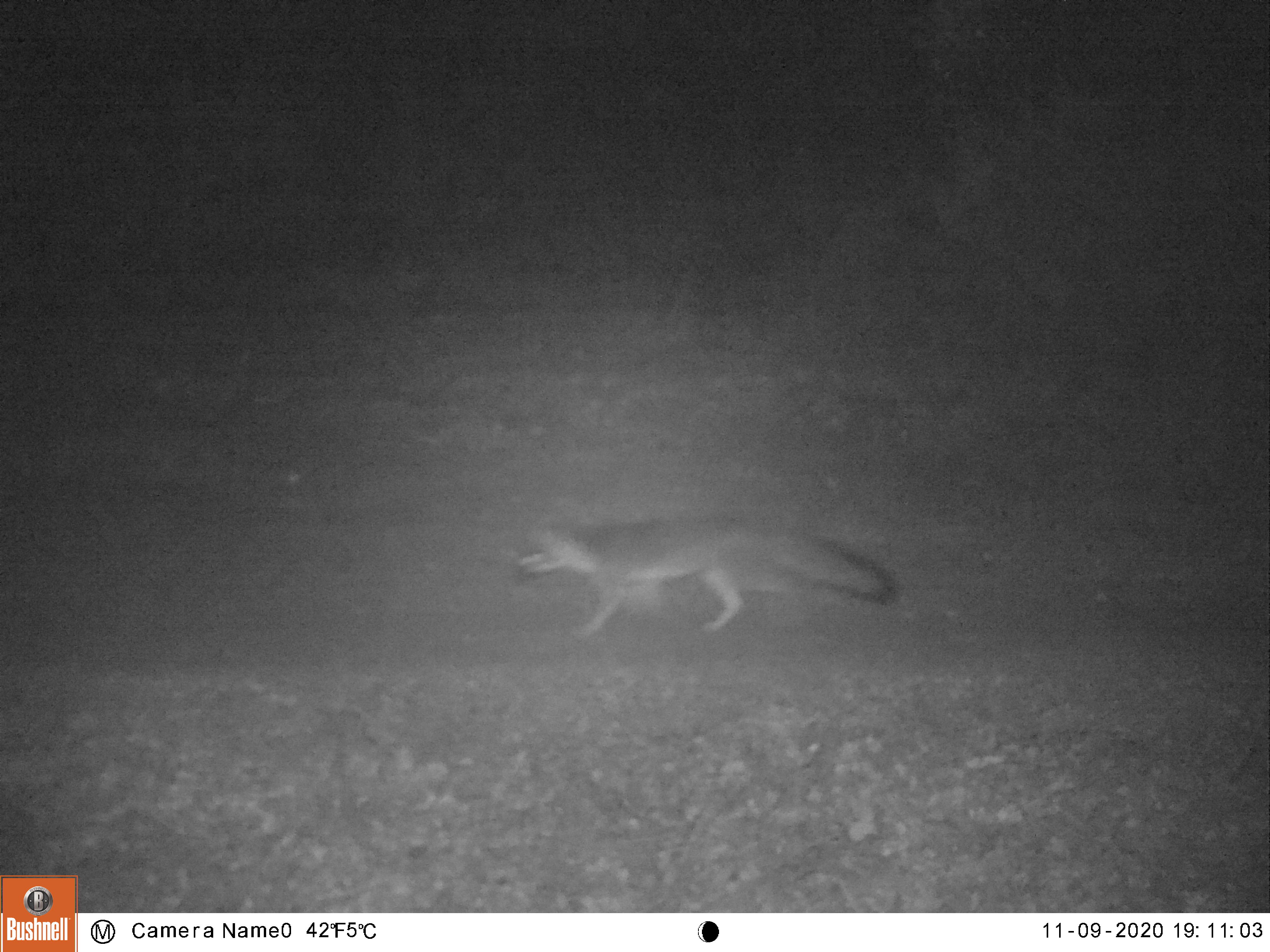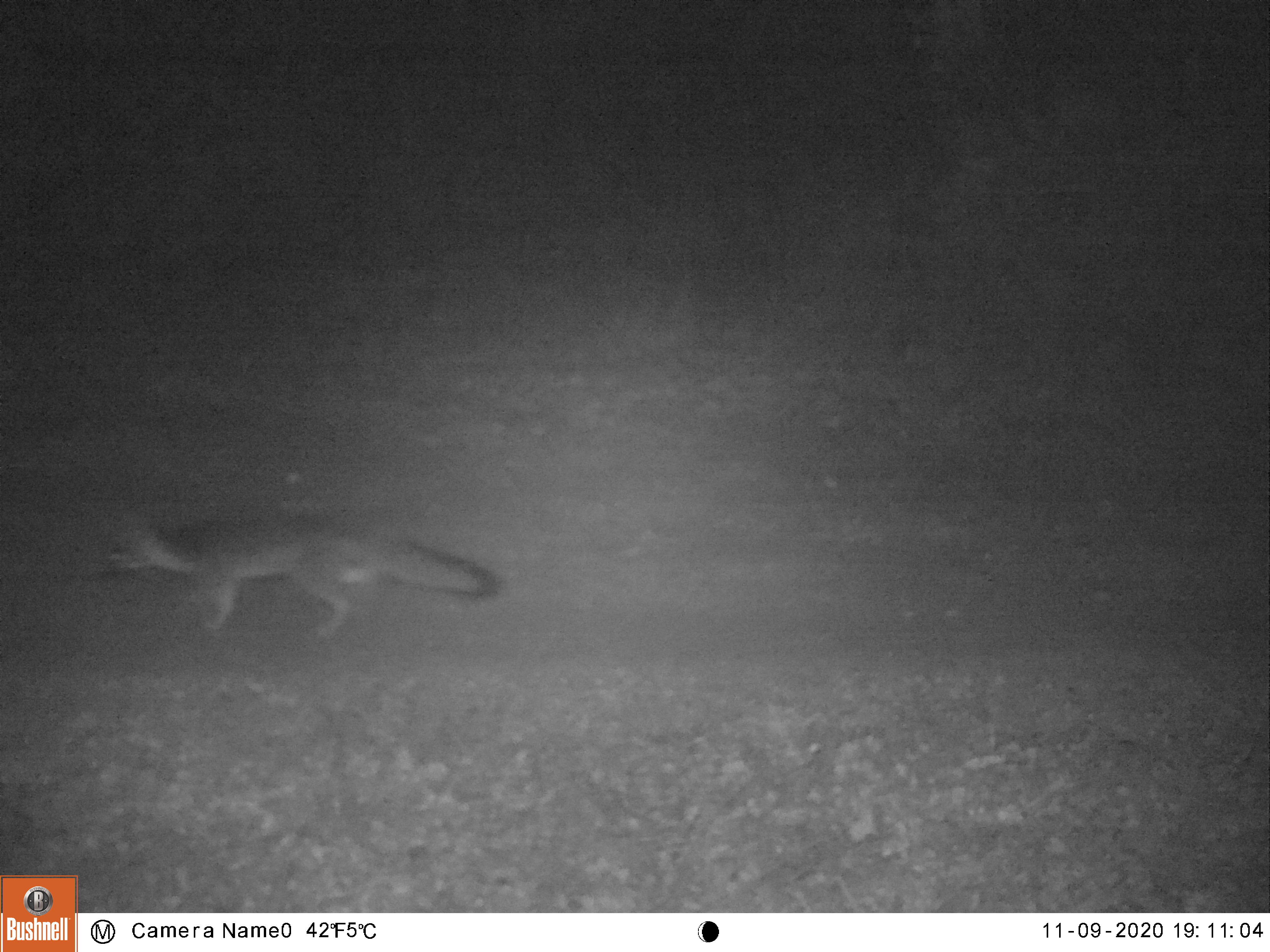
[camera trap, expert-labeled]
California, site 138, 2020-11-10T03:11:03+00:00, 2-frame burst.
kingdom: Animalia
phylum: Chordata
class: Mammalia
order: Carnivora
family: Canidae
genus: Urocyon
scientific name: Urocyon cinereoargenteus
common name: gray fox